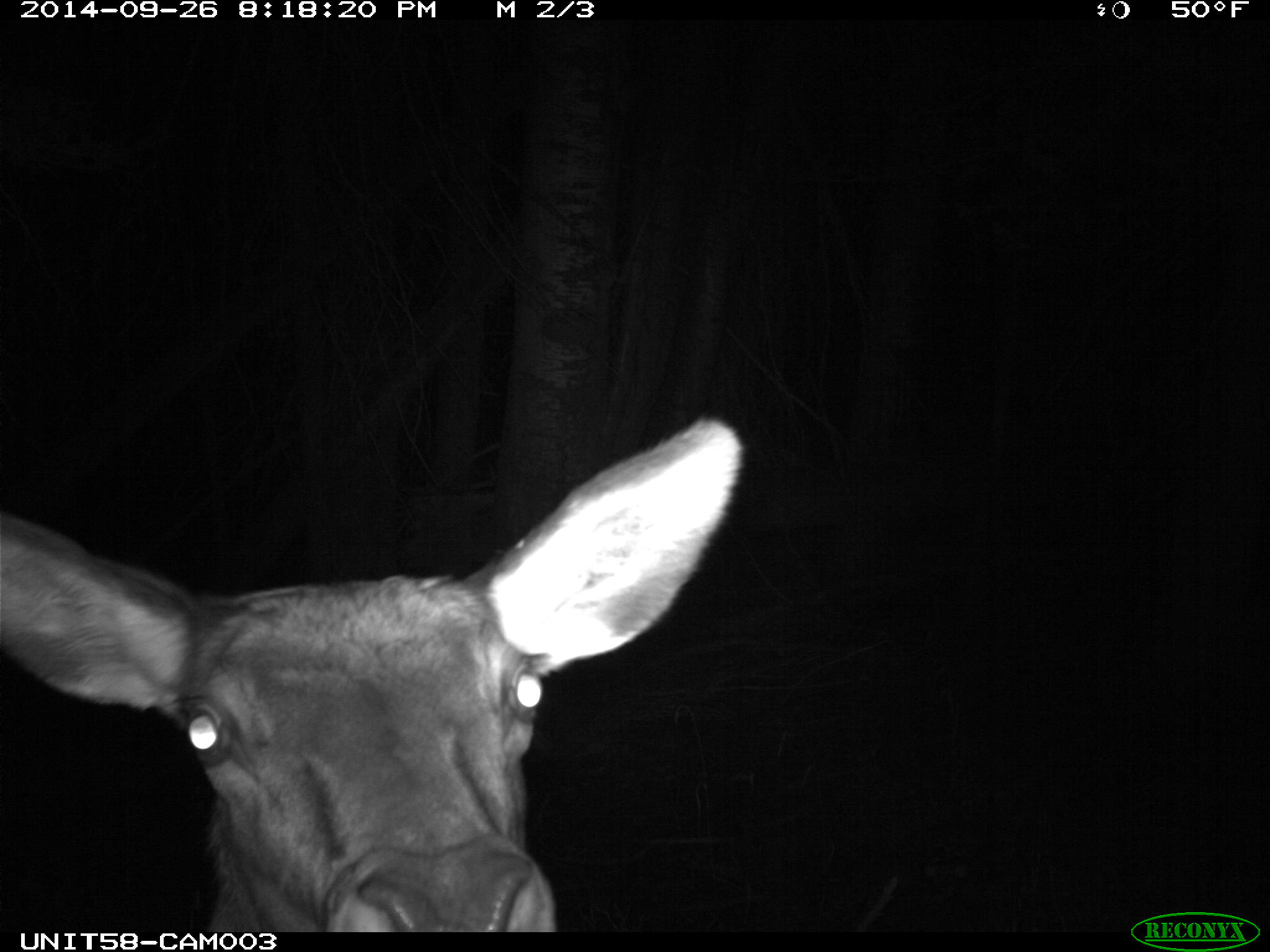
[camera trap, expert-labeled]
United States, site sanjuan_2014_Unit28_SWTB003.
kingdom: Animalia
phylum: Chordata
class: Mammalia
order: Artiodactyla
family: Cervidae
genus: Cervus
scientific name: Cervus elaphus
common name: red deer